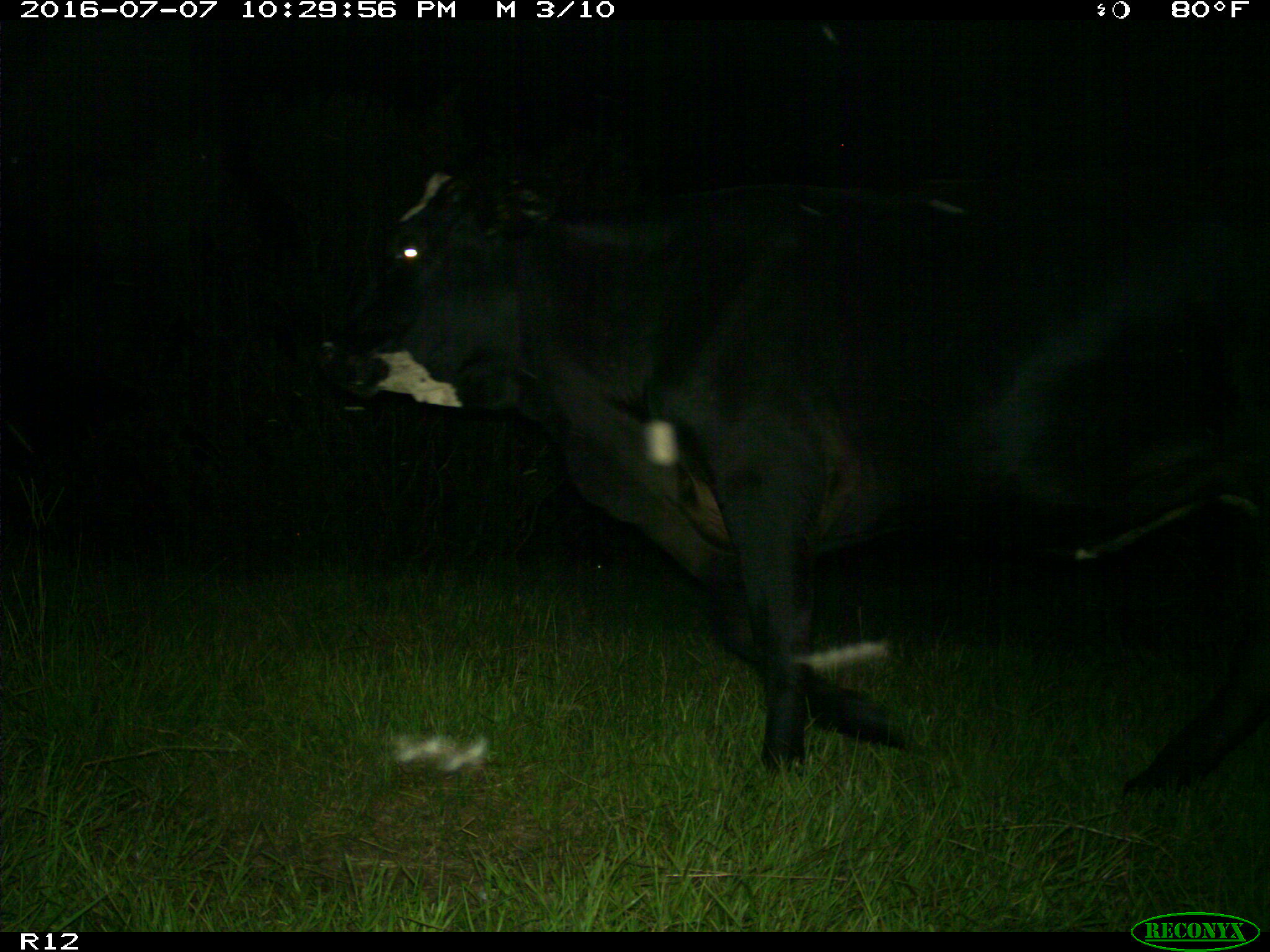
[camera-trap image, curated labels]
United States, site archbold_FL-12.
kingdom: Animalia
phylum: Chordata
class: Mammalia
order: Artiodactyla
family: Bovidae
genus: Bos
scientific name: Bos taurus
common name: domestic cow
Bos taurus (domestic cow).